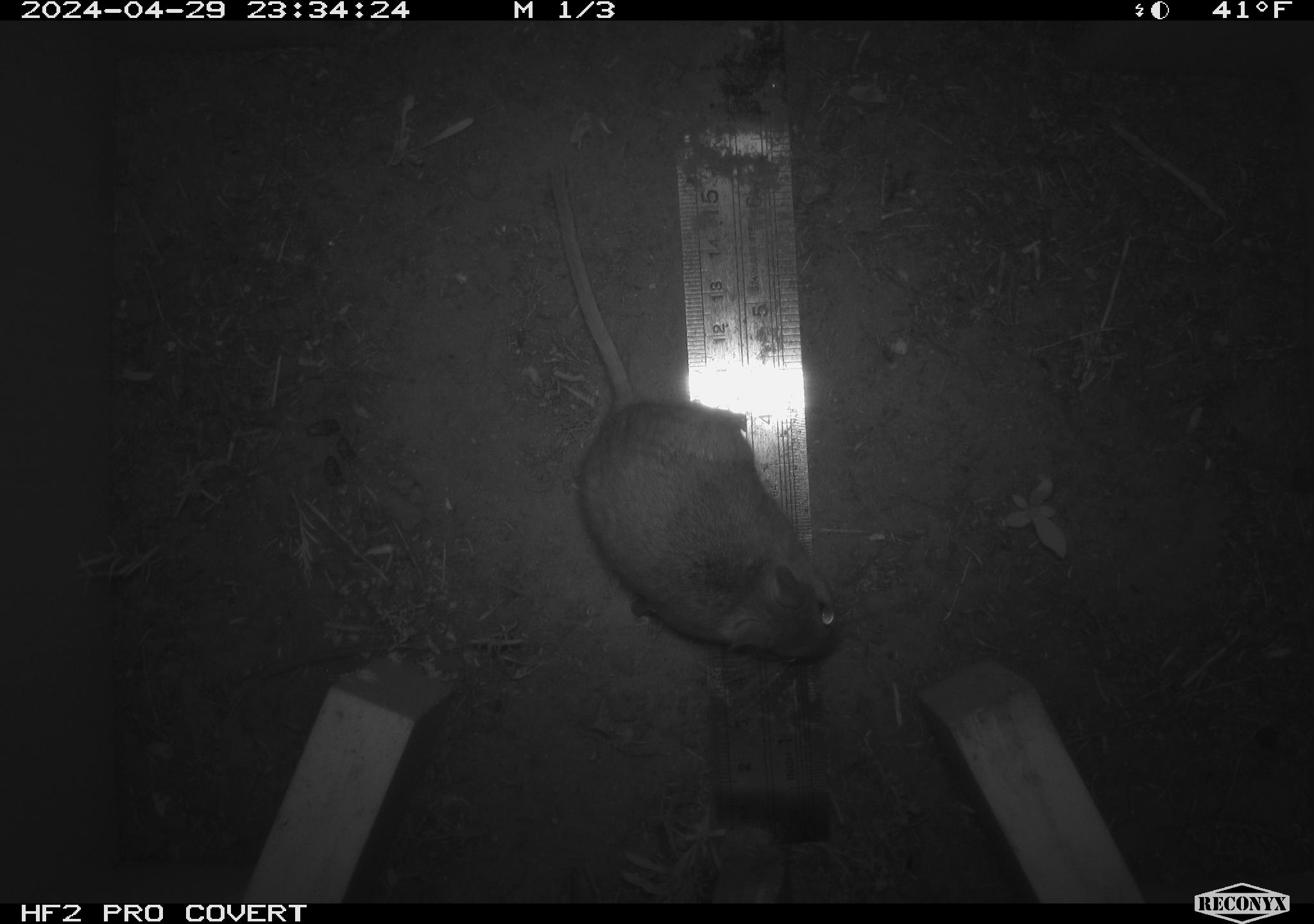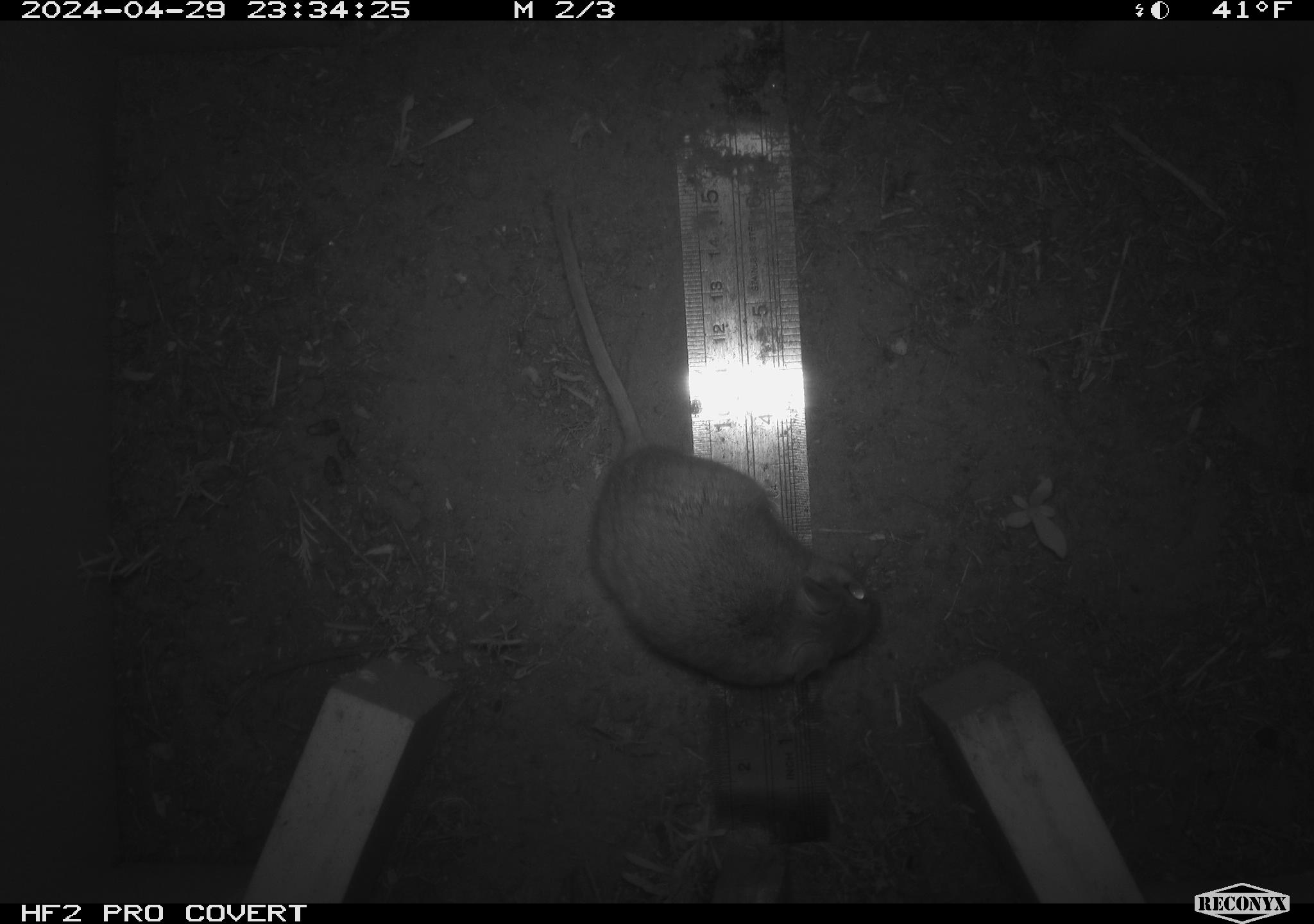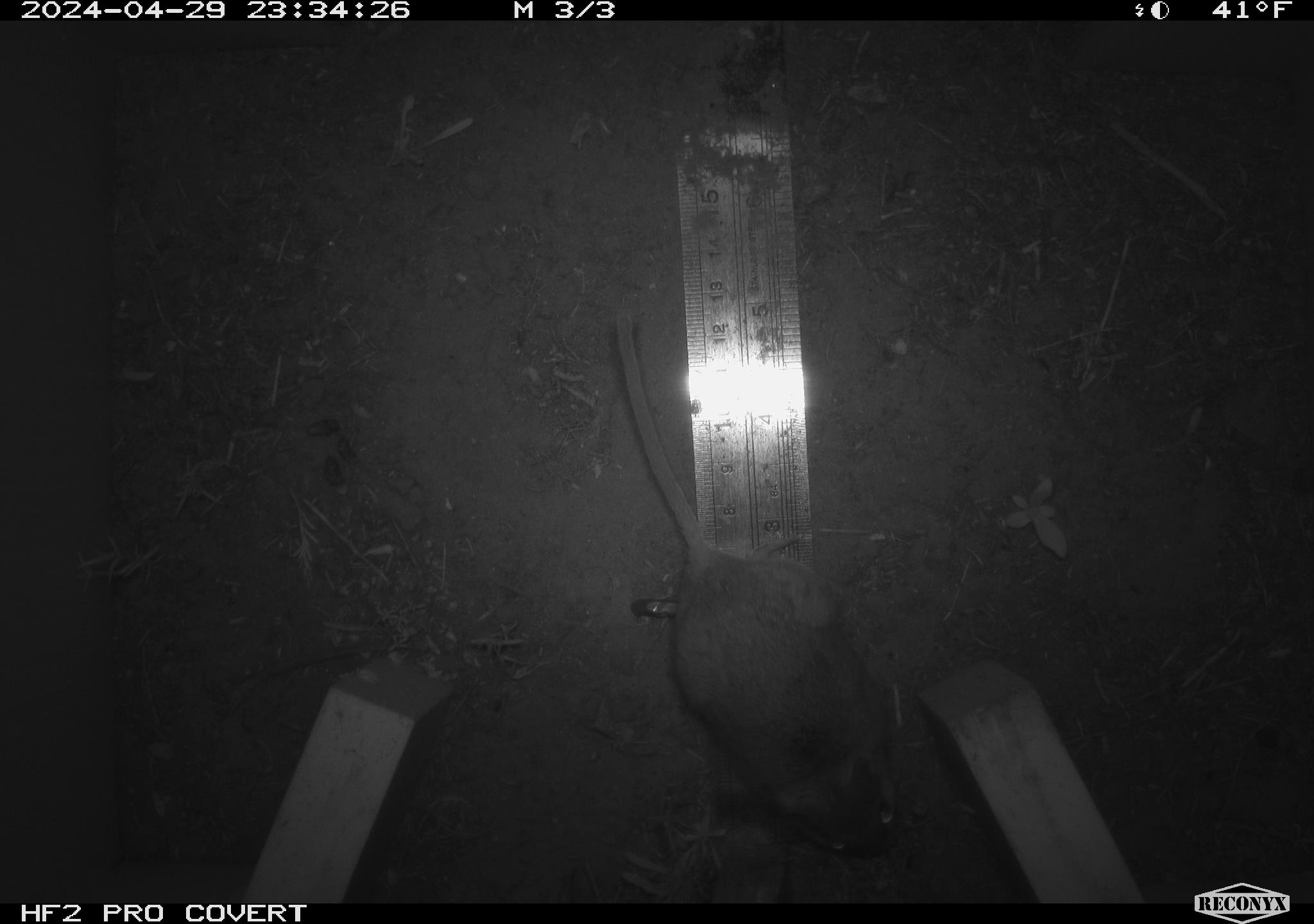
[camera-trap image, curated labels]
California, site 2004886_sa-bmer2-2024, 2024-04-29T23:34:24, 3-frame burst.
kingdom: Animalia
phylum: Chordata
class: Mammalia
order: Rodentia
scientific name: Rodentia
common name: mouse species